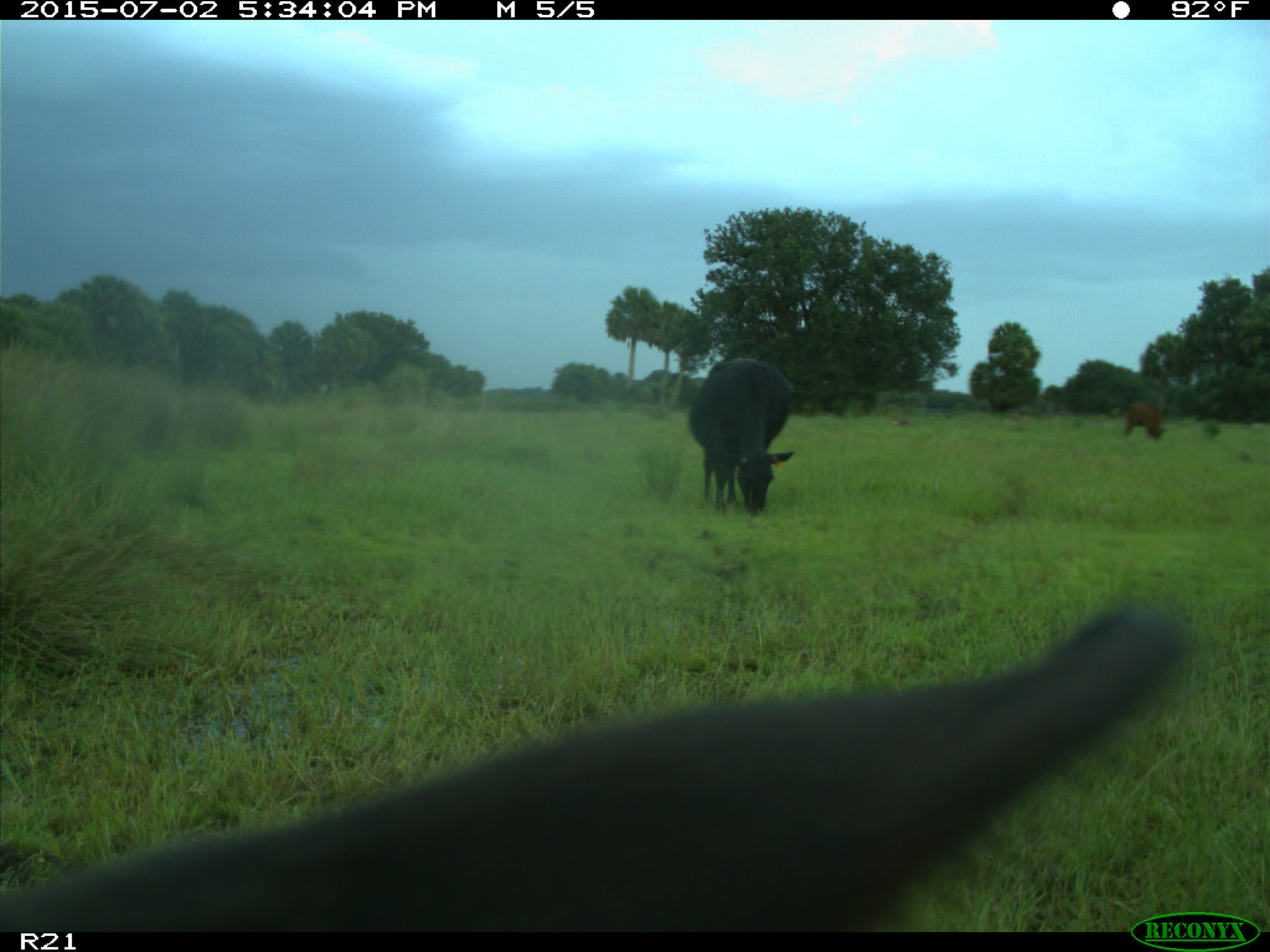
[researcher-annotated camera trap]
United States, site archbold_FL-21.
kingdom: Animalia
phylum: Chordata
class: Mammalia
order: Artiodactyla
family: Bovidae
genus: Bos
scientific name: Bos taurus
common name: domestic cow